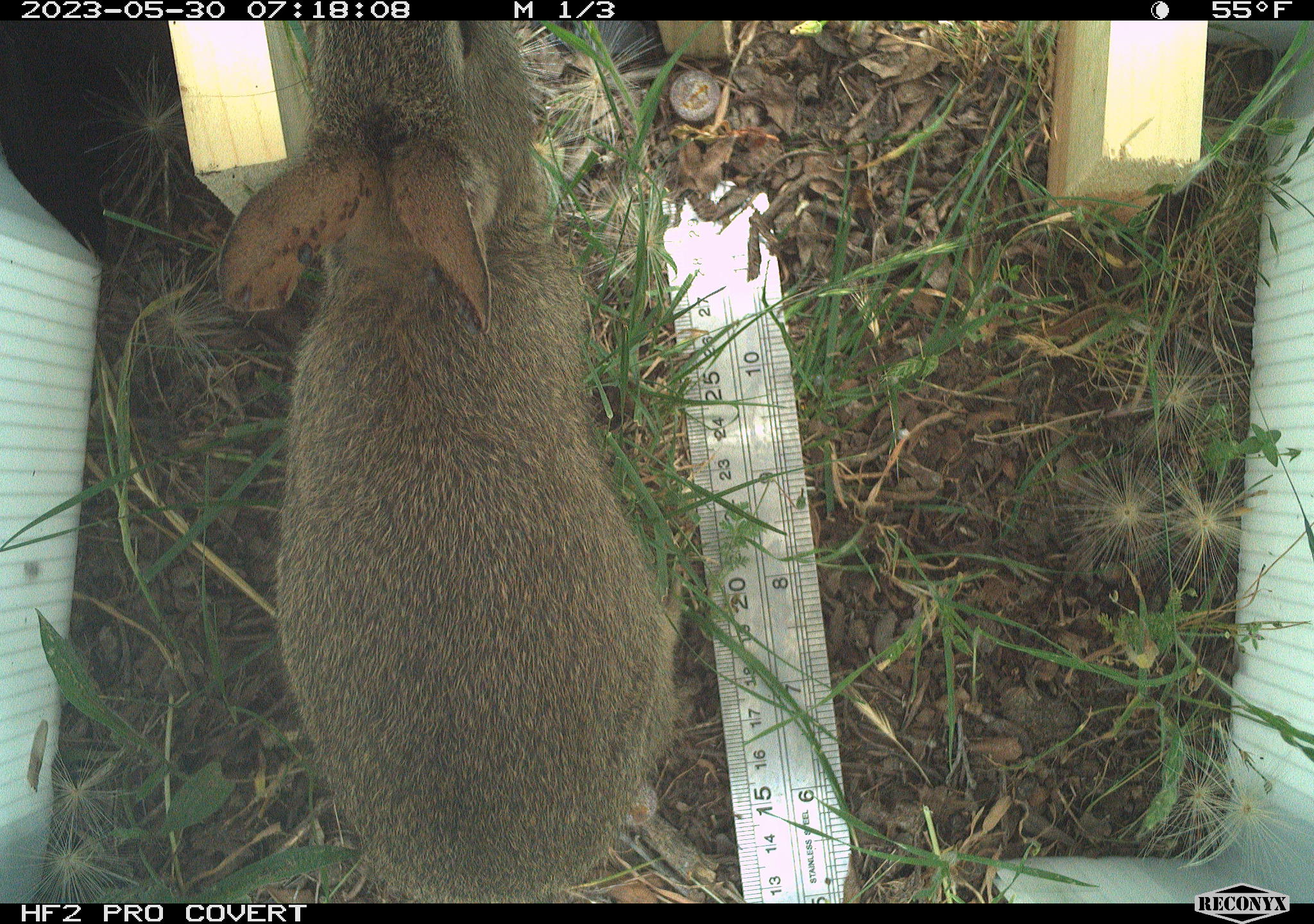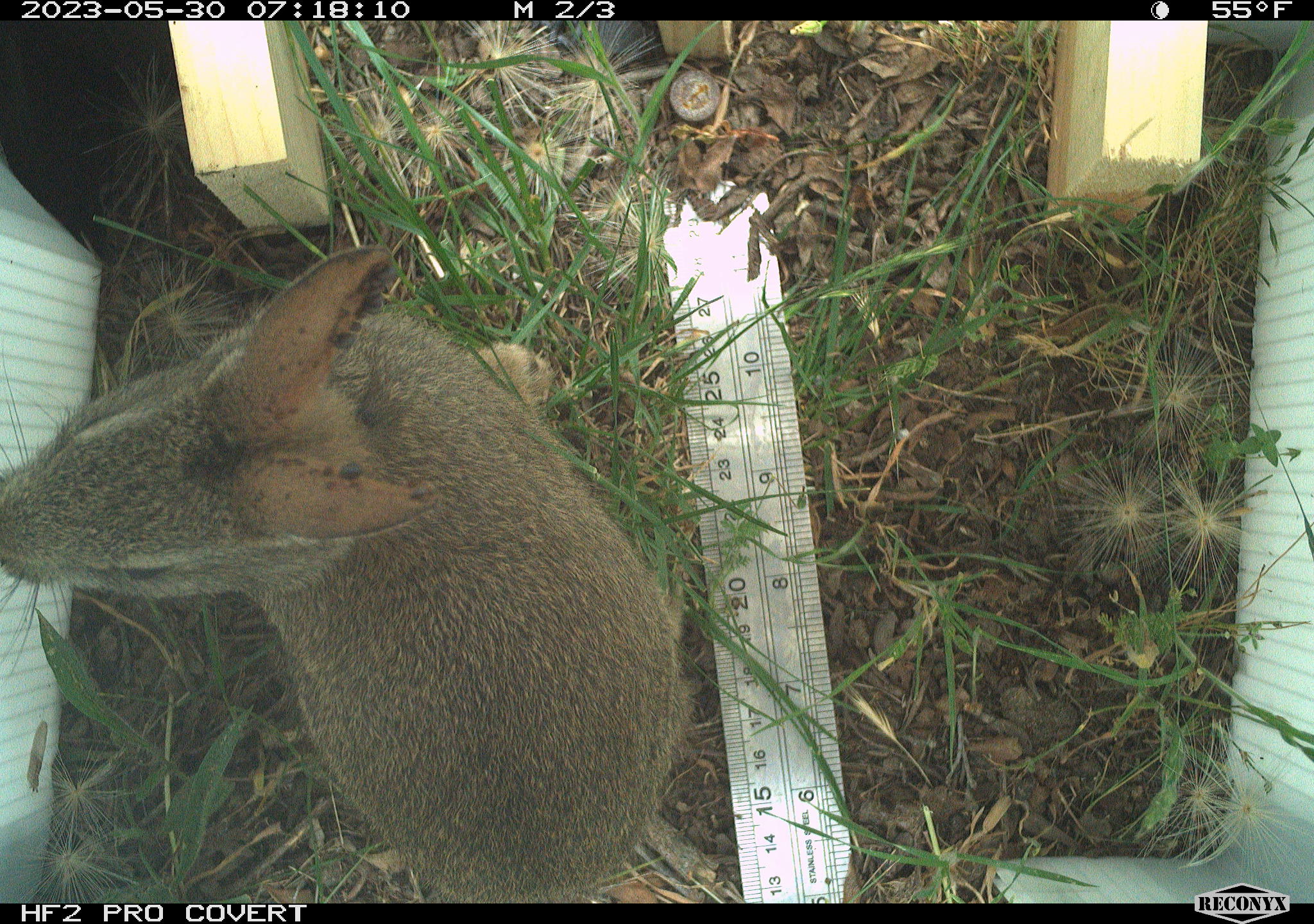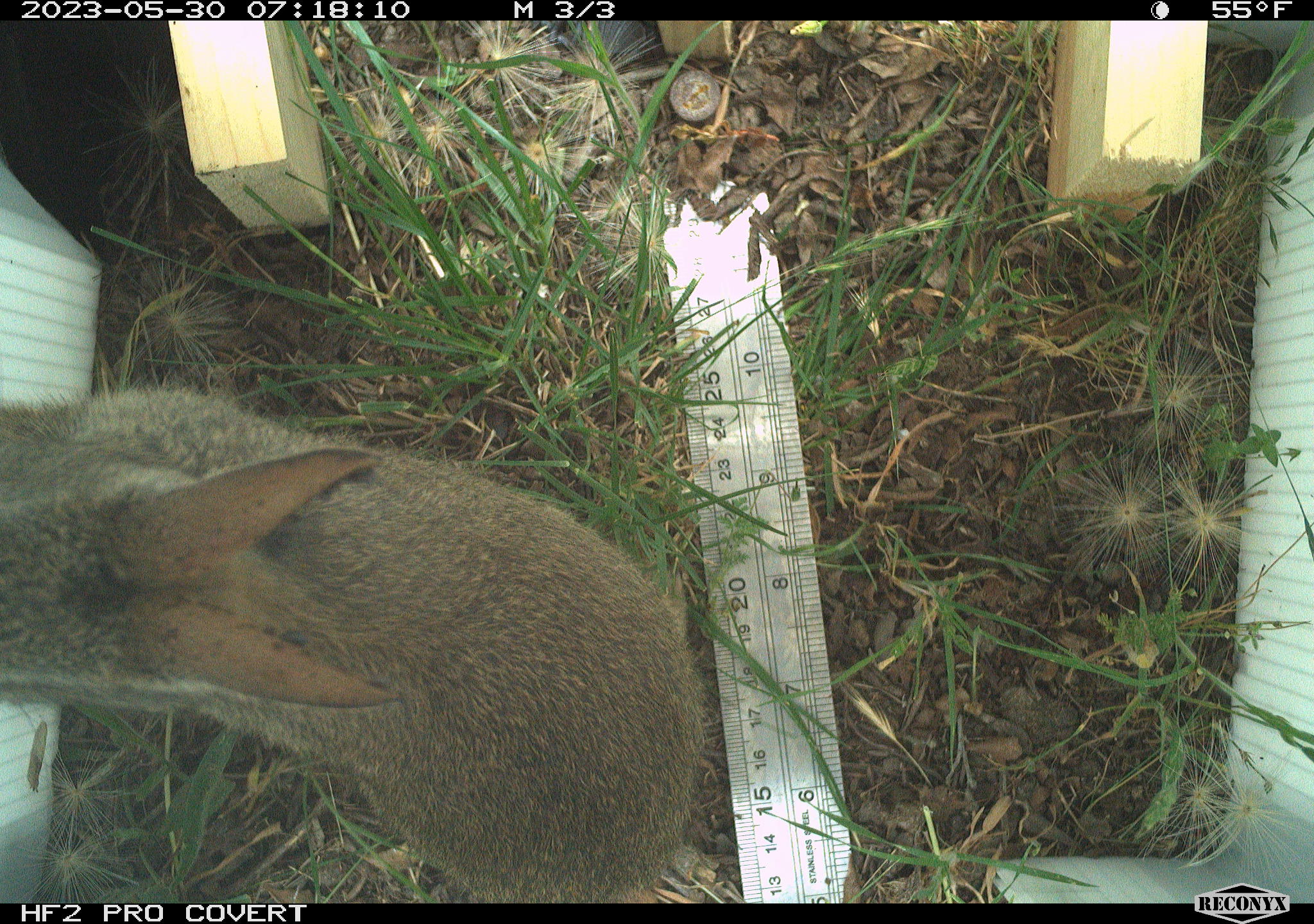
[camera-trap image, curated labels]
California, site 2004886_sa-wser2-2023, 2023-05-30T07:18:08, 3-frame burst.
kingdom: Animalia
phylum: Chordata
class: Mammalia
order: Lagomorpha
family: Leporidae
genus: Sylvilagus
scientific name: Sylvilagus bachmani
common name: brush rabbit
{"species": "brush rabbit (Sylvilagus bachmani)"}